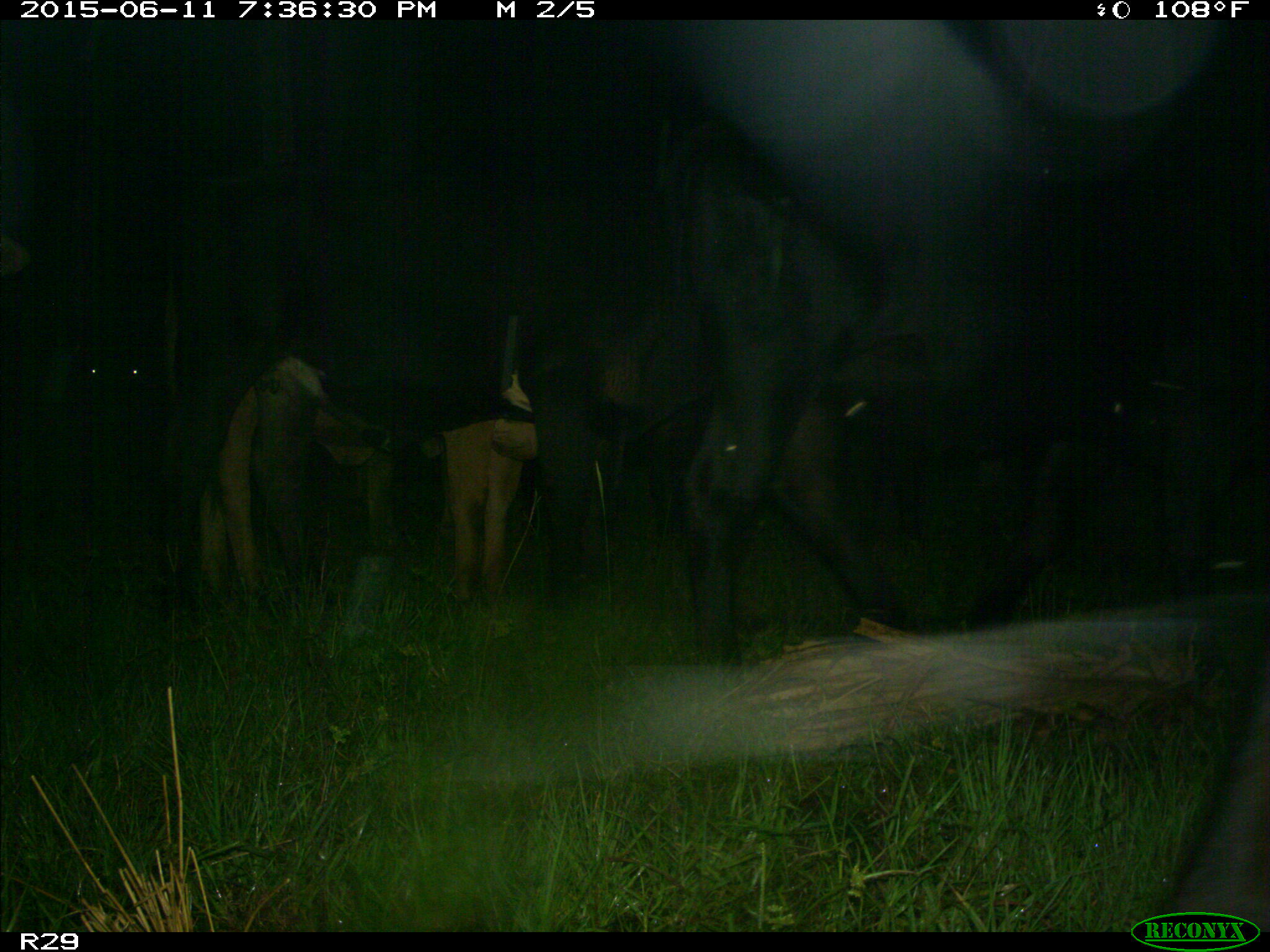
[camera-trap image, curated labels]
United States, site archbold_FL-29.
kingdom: Animalia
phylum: Chordata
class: Mammalia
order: Artiodactyla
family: Bovidae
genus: Bos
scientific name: Bos taurus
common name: domestic cow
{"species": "Bos taurus (domestic cow)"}